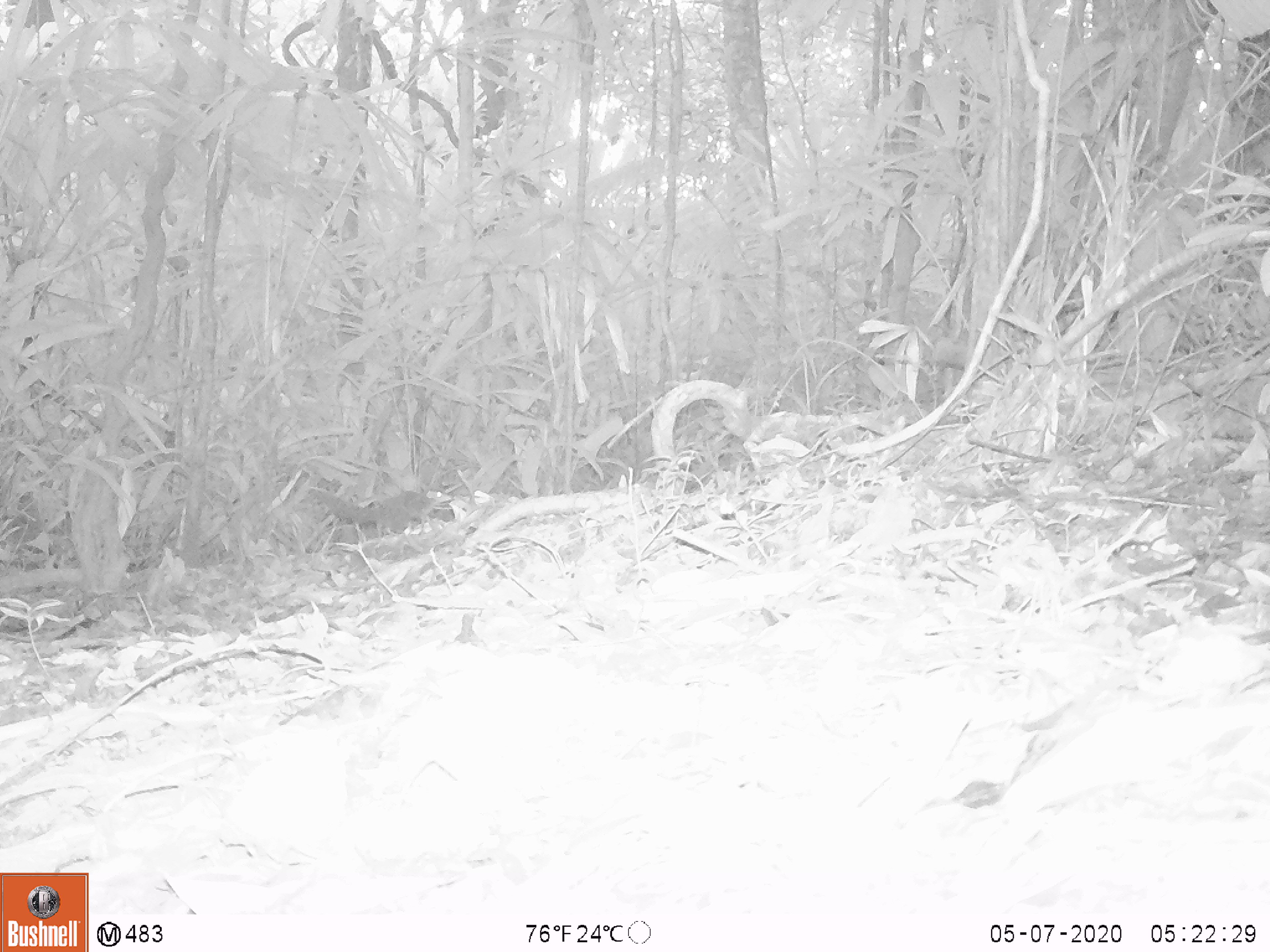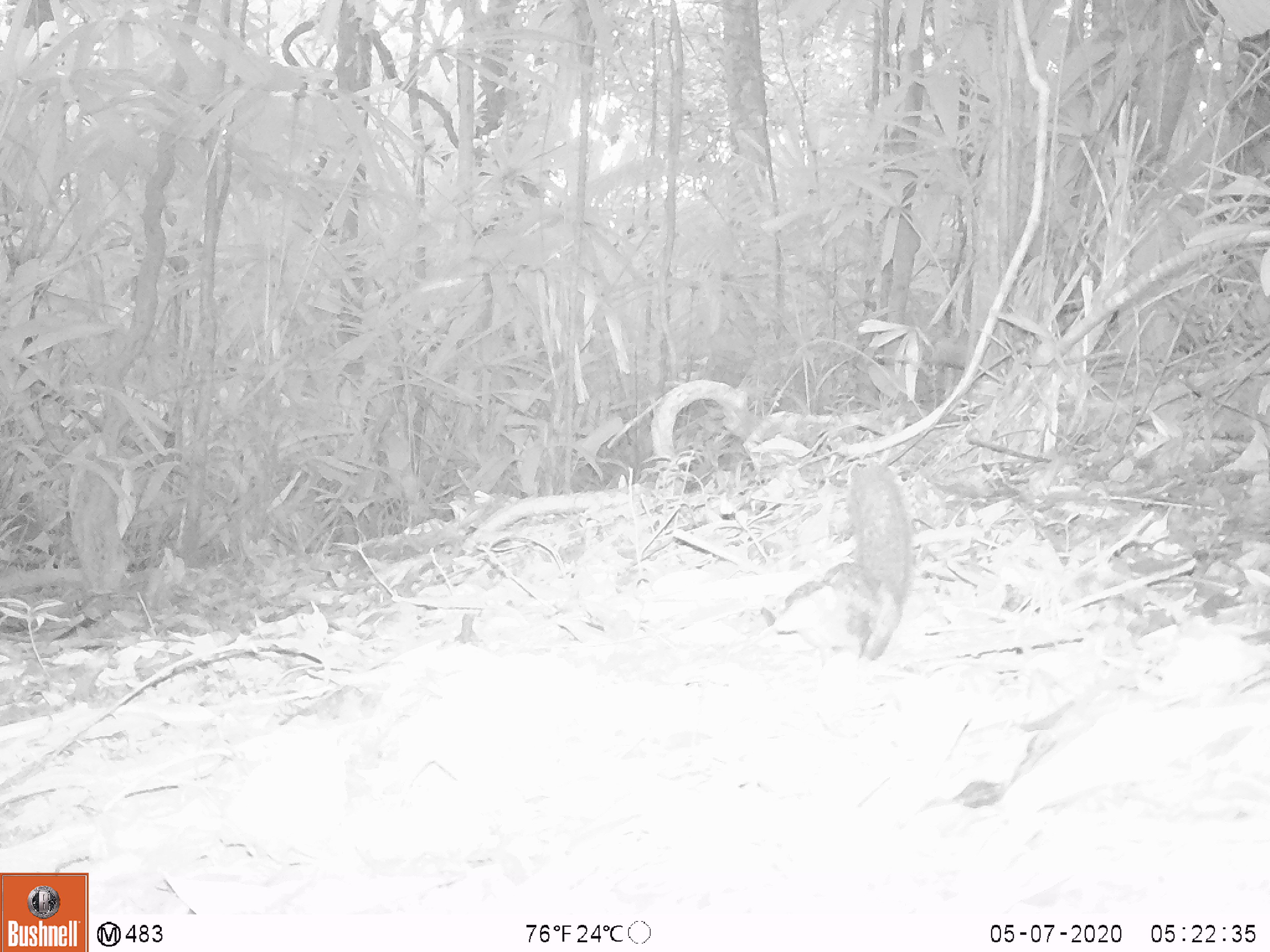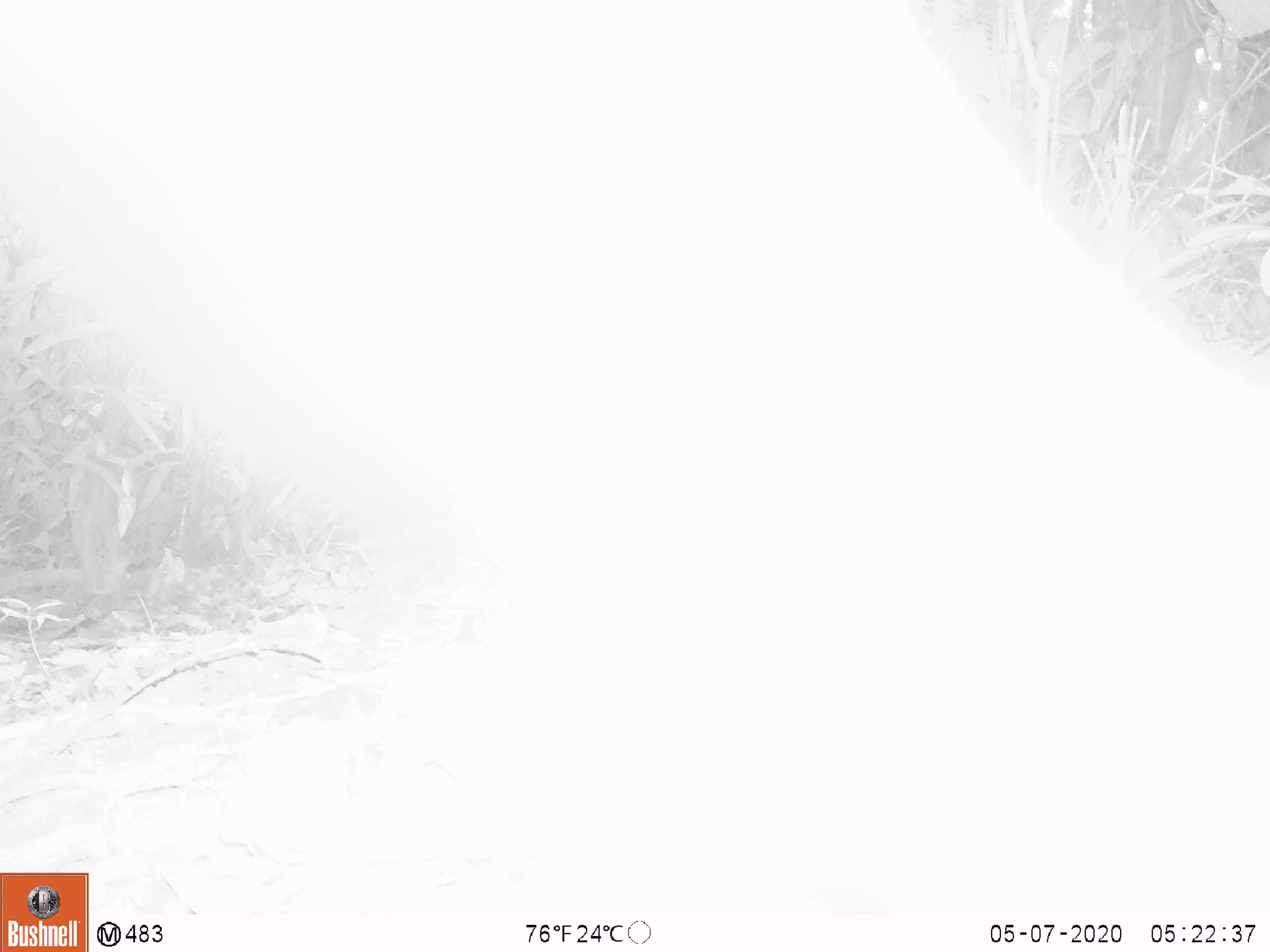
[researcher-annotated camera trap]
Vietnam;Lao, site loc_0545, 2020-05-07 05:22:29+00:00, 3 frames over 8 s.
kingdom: Animalia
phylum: Chordata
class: Mammalia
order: Rodentia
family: Sciuridae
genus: Sciurus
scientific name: Sciurus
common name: squirrel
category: unidentified squirrel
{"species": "unidentified squirrel (squirrel) (Sciurus)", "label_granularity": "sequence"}